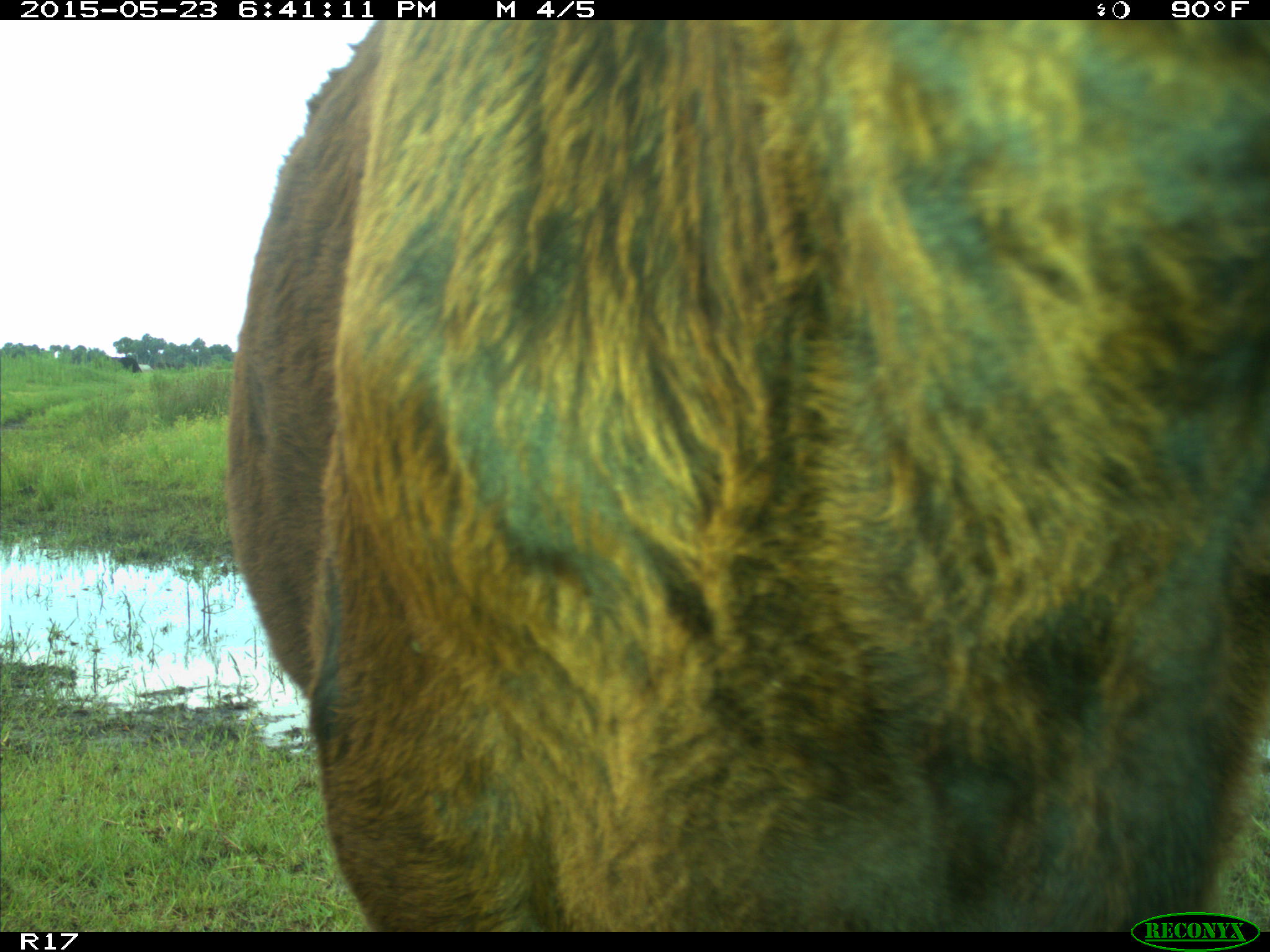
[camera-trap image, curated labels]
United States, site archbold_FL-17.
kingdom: Animalia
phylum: Chordata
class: Mammalia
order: Artiodactyla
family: Bovidae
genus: Bos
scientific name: Bos taurus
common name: domestic cow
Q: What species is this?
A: Bos taurus (domestic cow).